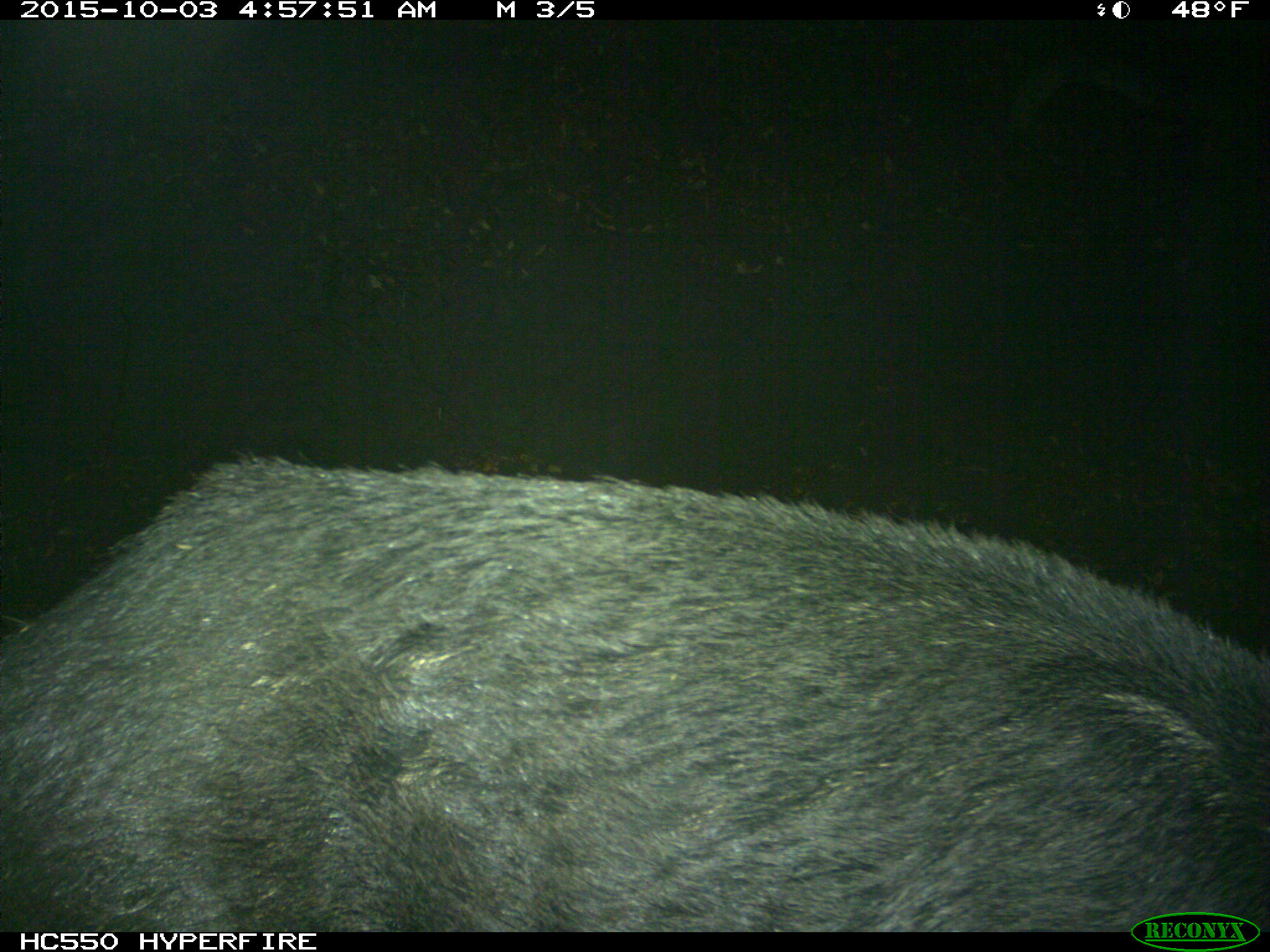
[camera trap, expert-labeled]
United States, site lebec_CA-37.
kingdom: Animalia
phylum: Chordata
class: Mammalia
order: Artiodactyla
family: Suidae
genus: Sus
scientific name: Sus scrofa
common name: wild boar